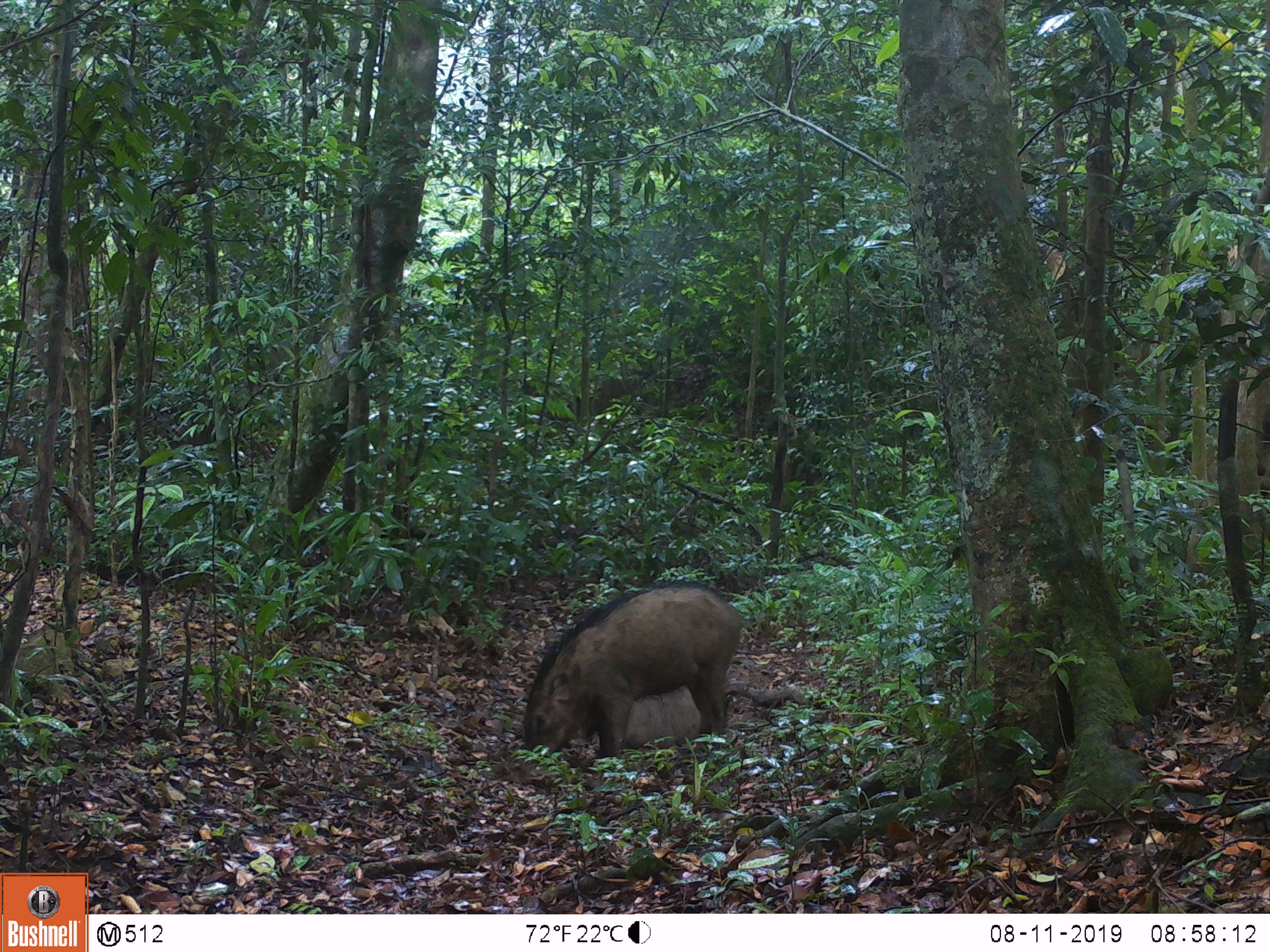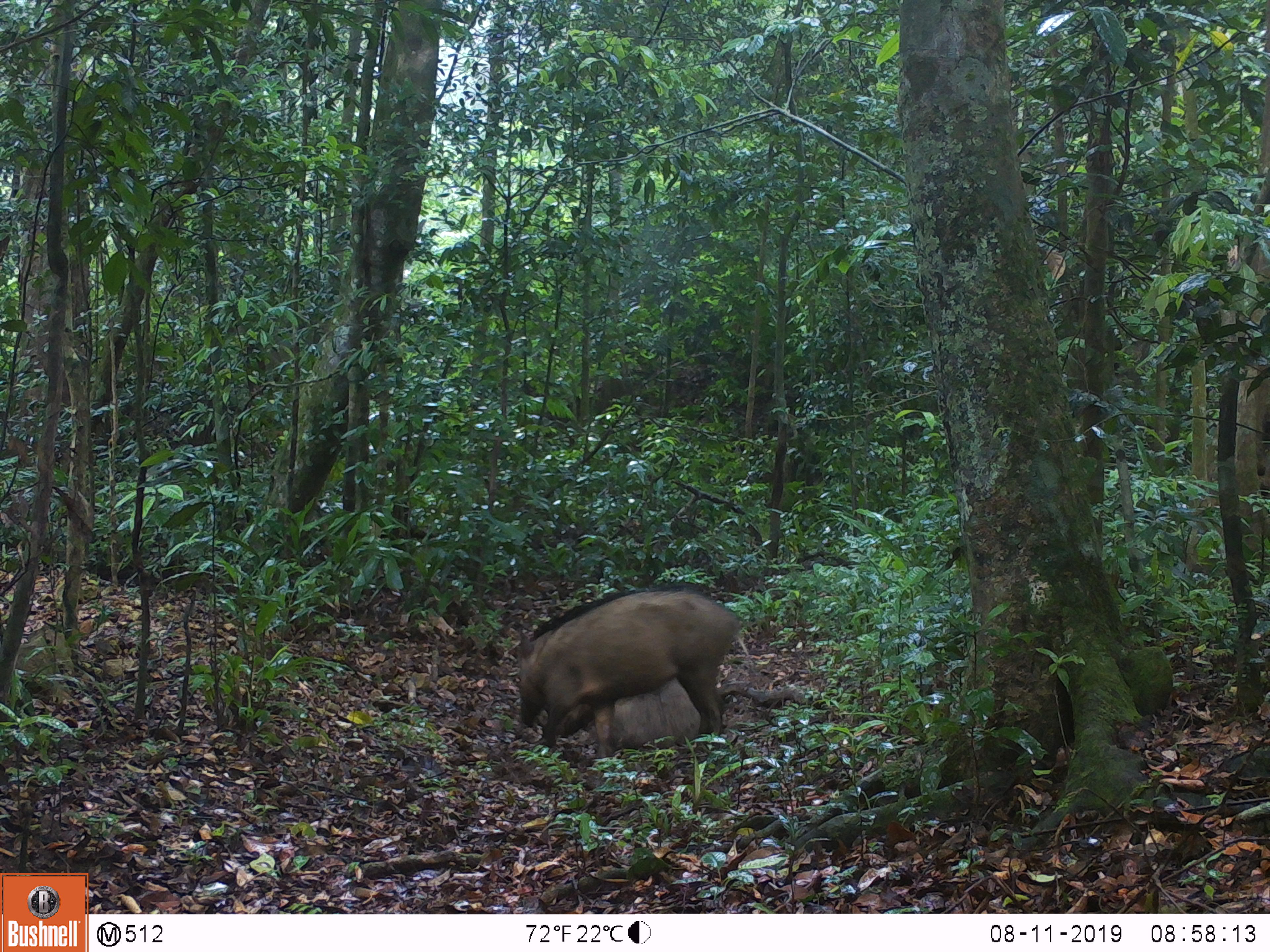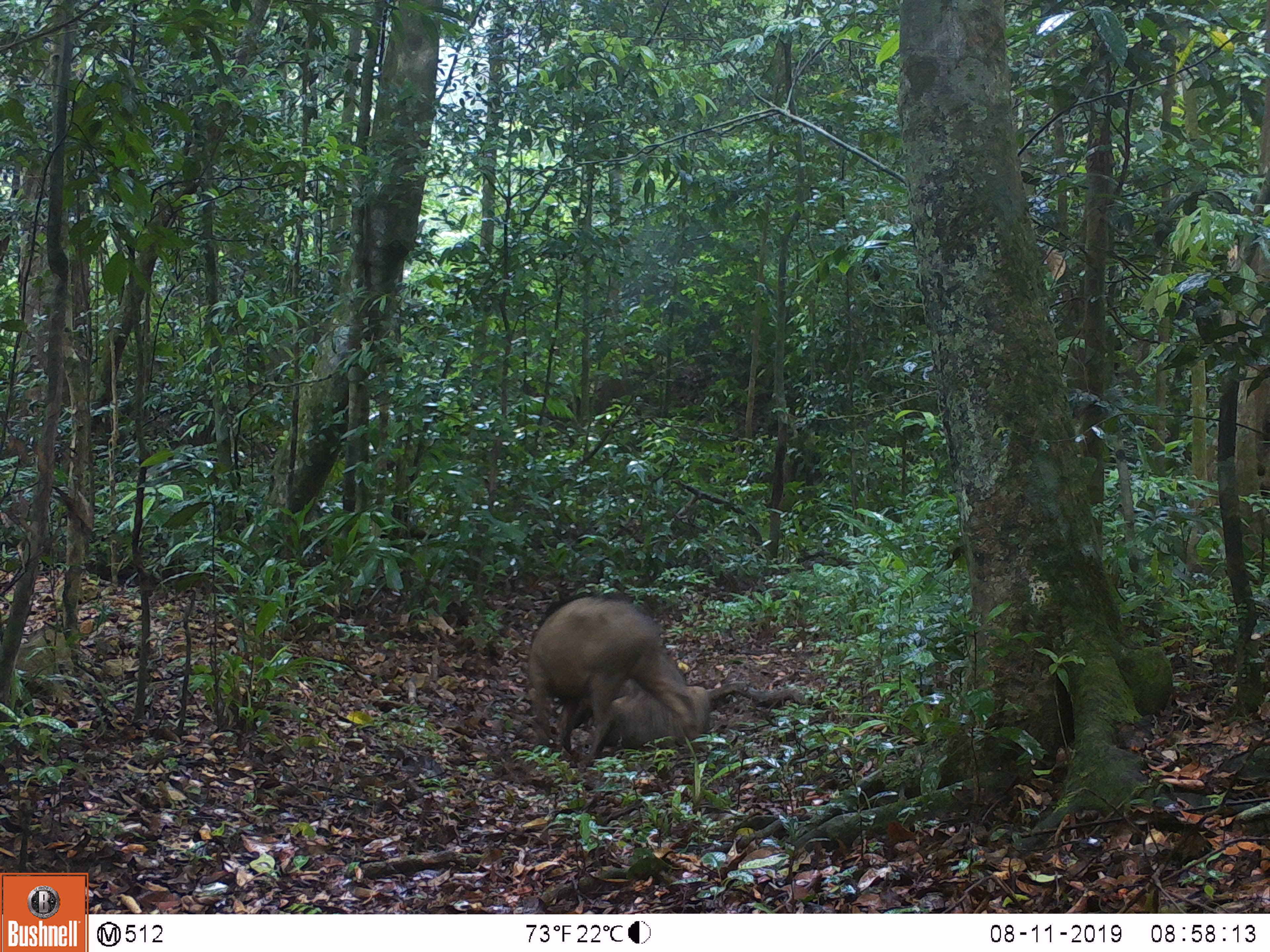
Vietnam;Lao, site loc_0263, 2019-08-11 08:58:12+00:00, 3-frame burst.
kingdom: Animalia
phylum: Chordata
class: Mammalia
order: Artiodactyla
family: Suidae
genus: Sus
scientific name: Sus scrofa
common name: eurasian wild pig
Eurasian wild pig (Sus scrofa). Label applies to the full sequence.